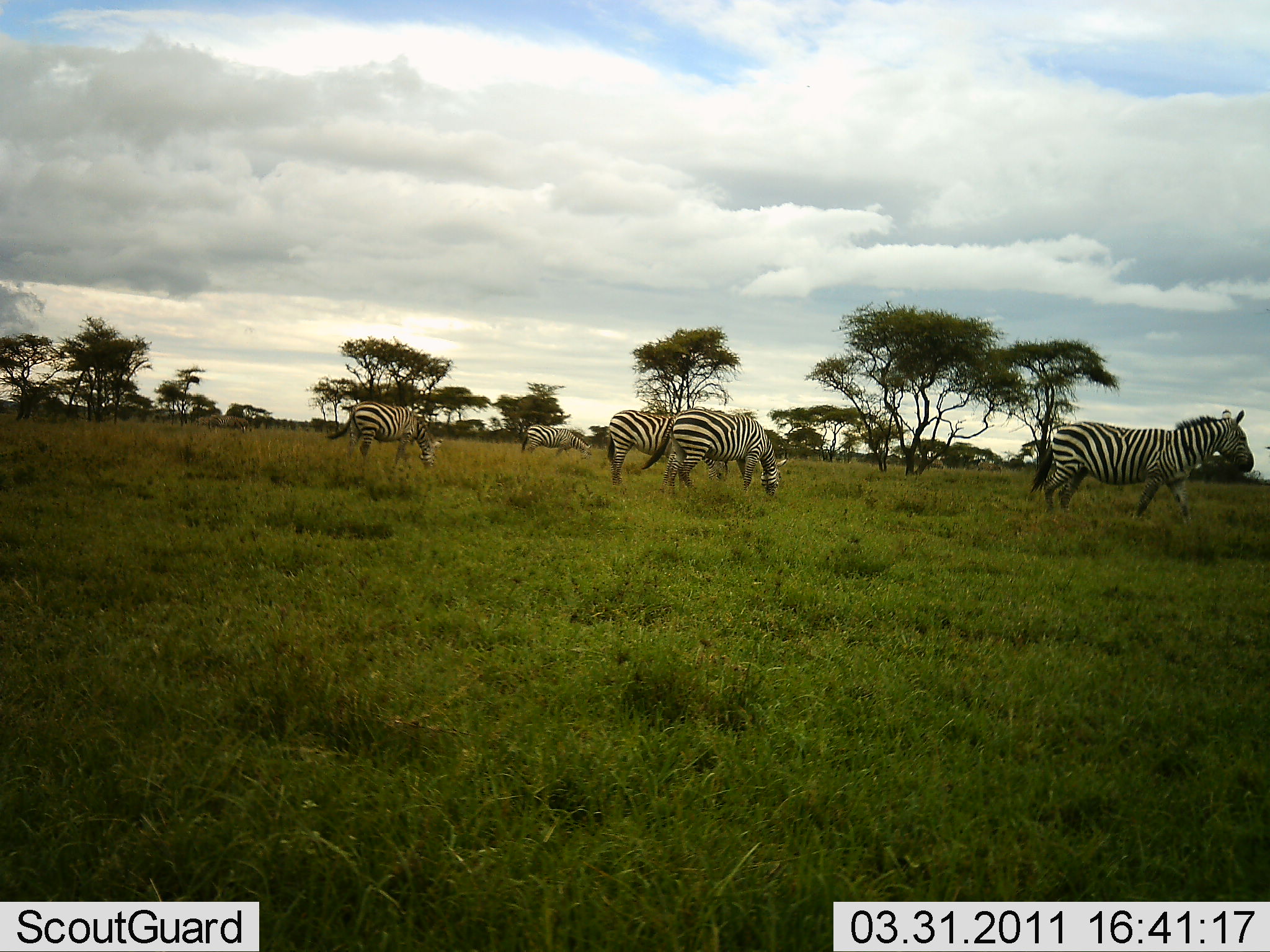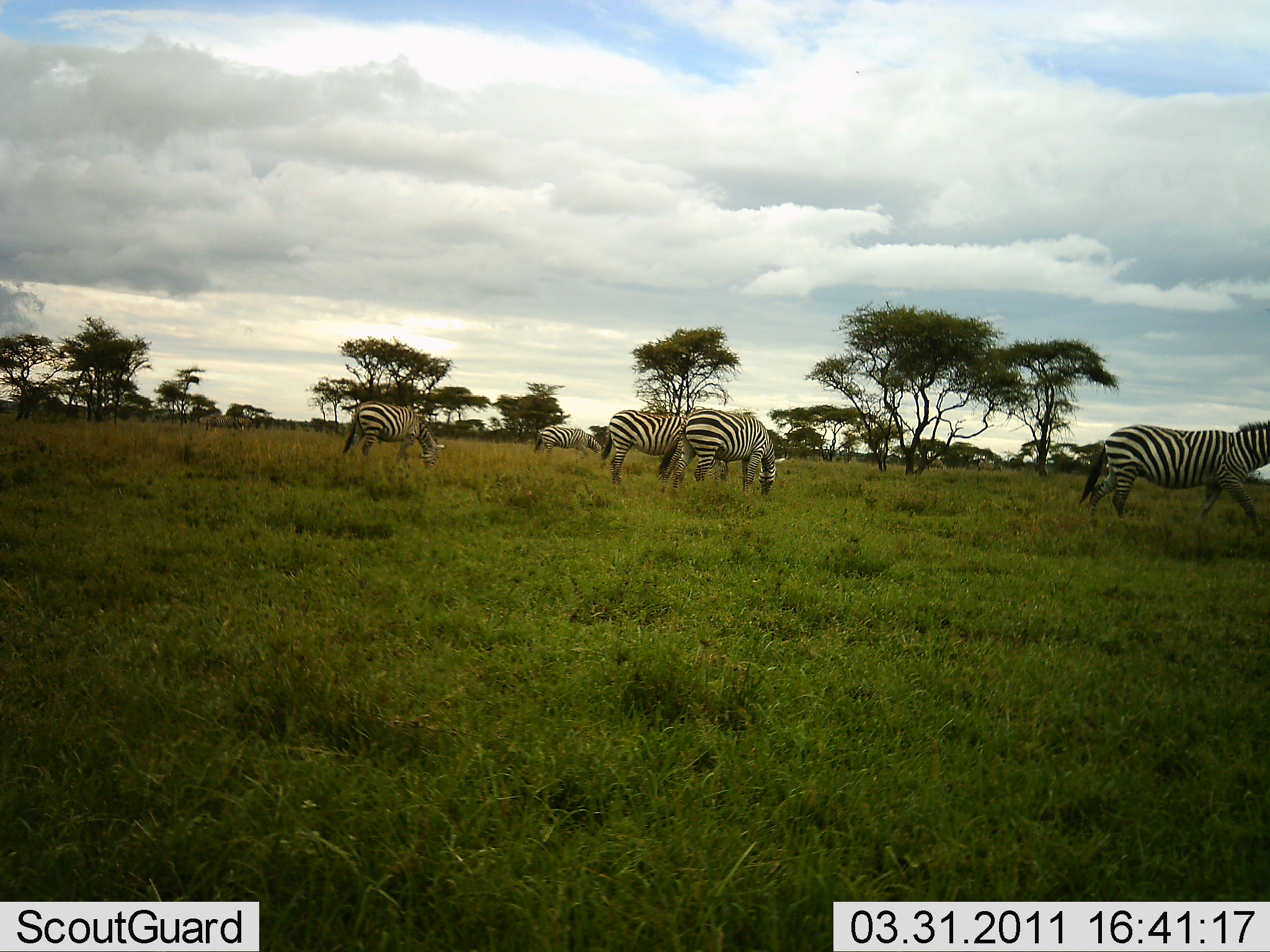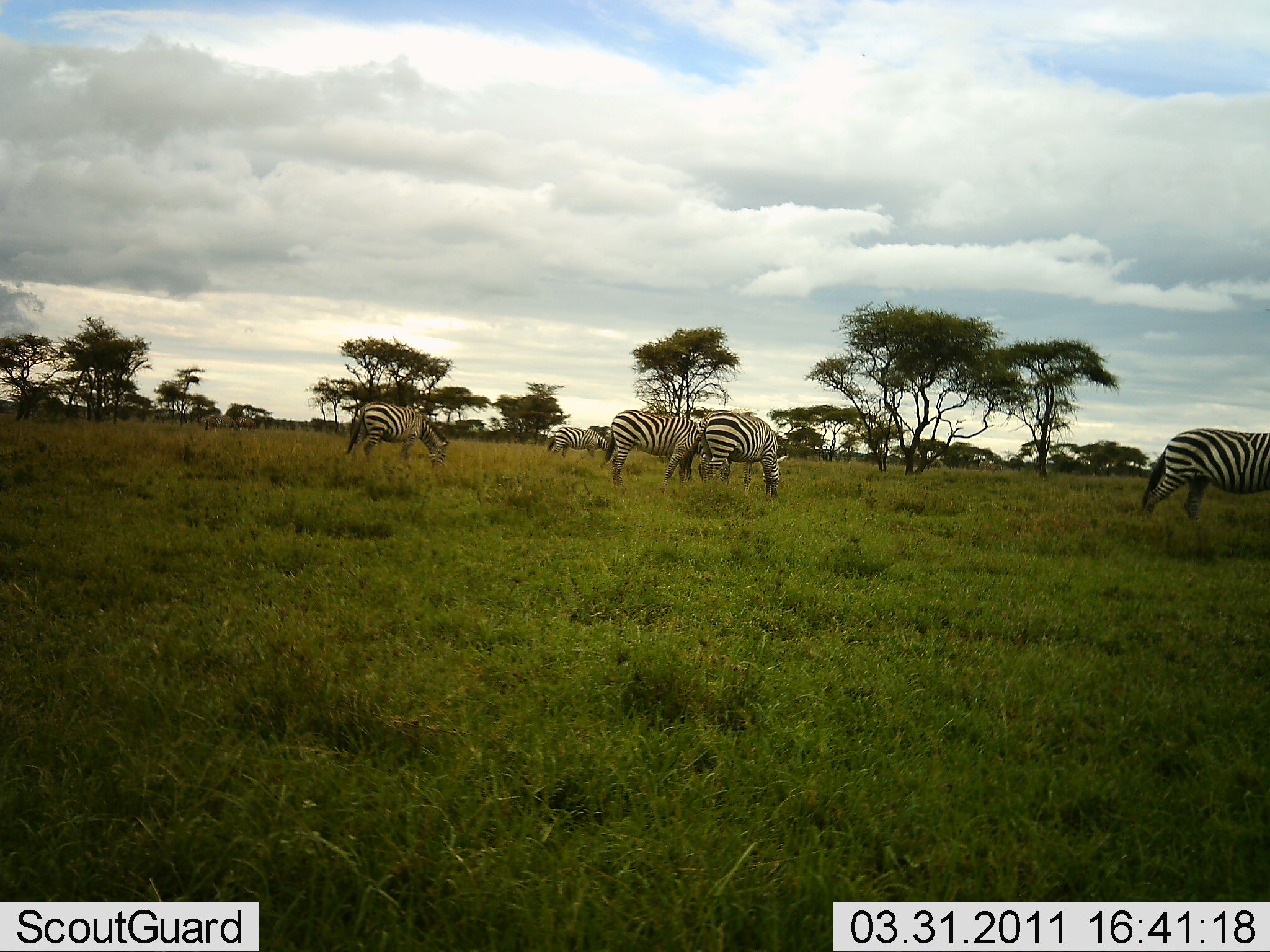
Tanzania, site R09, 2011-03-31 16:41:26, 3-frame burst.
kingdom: Animalia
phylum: Chordata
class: Mammalia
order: Perissodactyla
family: Equidae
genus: Equus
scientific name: Equus quagga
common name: plains zebra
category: zebra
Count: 5.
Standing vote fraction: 25%.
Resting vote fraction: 0%.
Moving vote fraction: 58%.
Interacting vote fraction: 0%.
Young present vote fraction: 0%.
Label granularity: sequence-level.